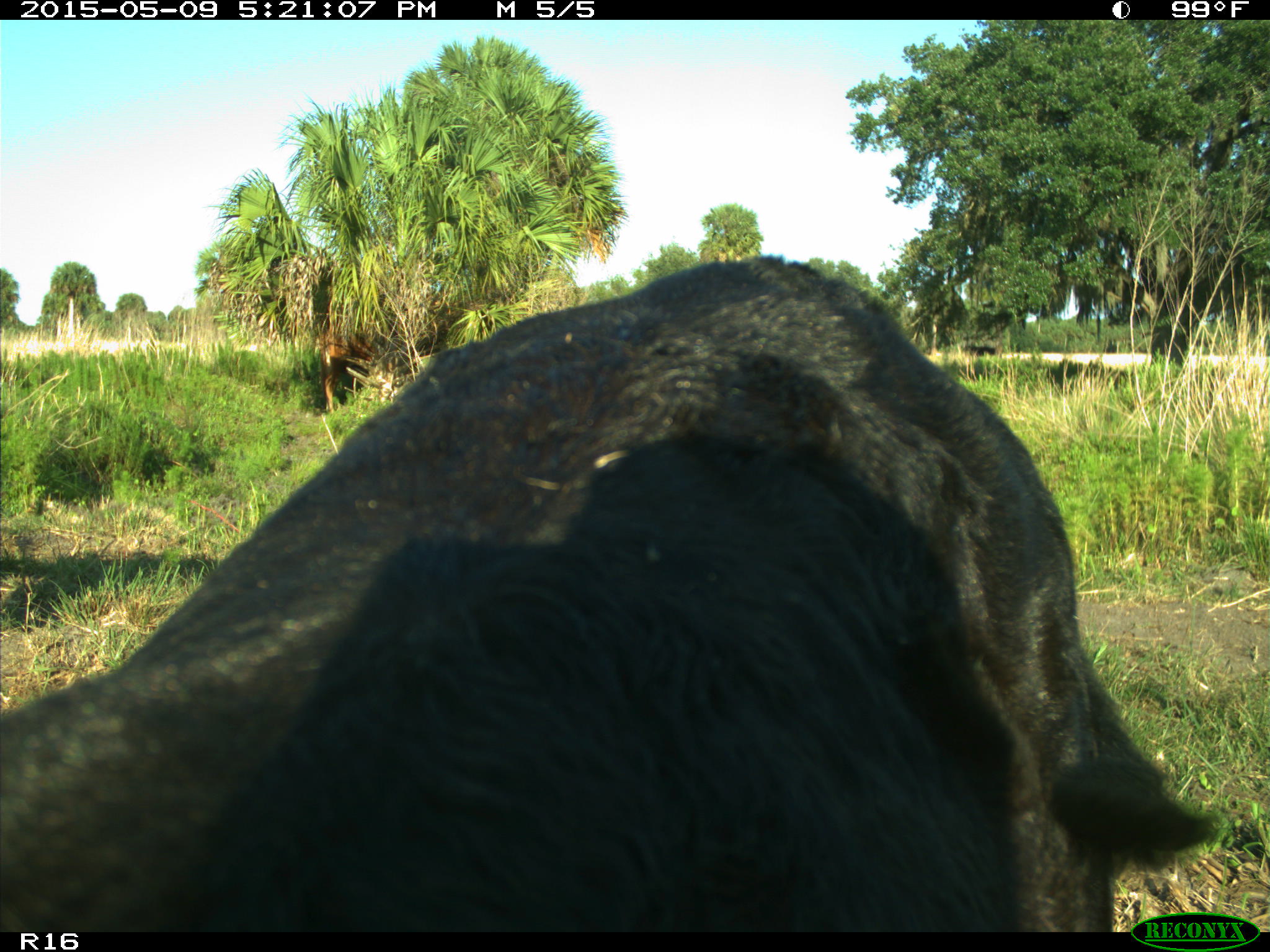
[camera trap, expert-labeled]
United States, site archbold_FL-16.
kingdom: Animalia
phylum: Chordata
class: Mammalia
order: Artiodactyla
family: Suidae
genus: Sus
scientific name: Sus scrofa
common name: wild boar